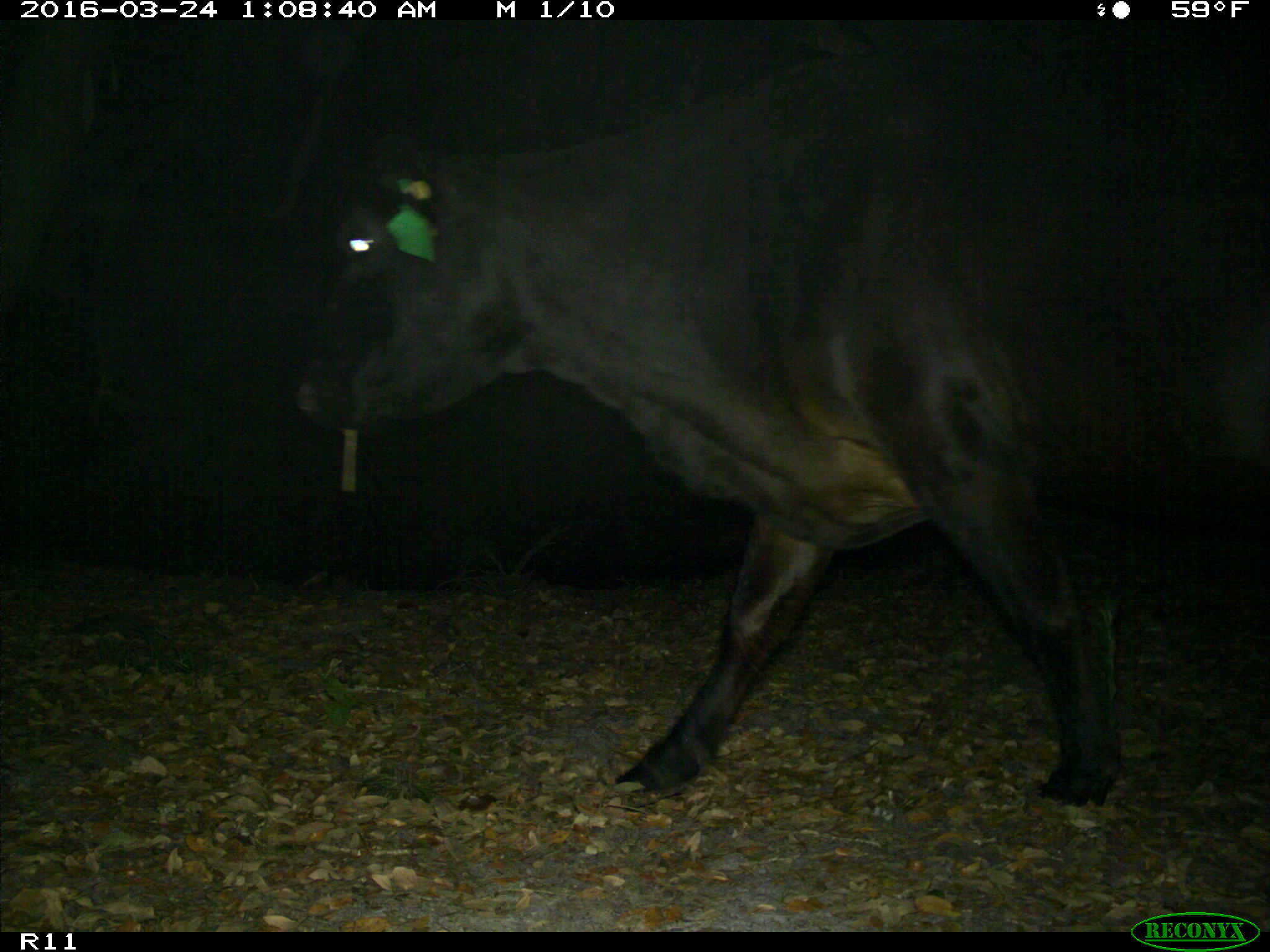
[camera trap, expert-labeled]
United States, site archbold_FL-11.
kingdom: Animalia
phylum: Chordata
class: Mammalia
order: Artiodactyla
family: Bovidae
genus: Bos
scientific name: Bos taurus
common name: domestic cow